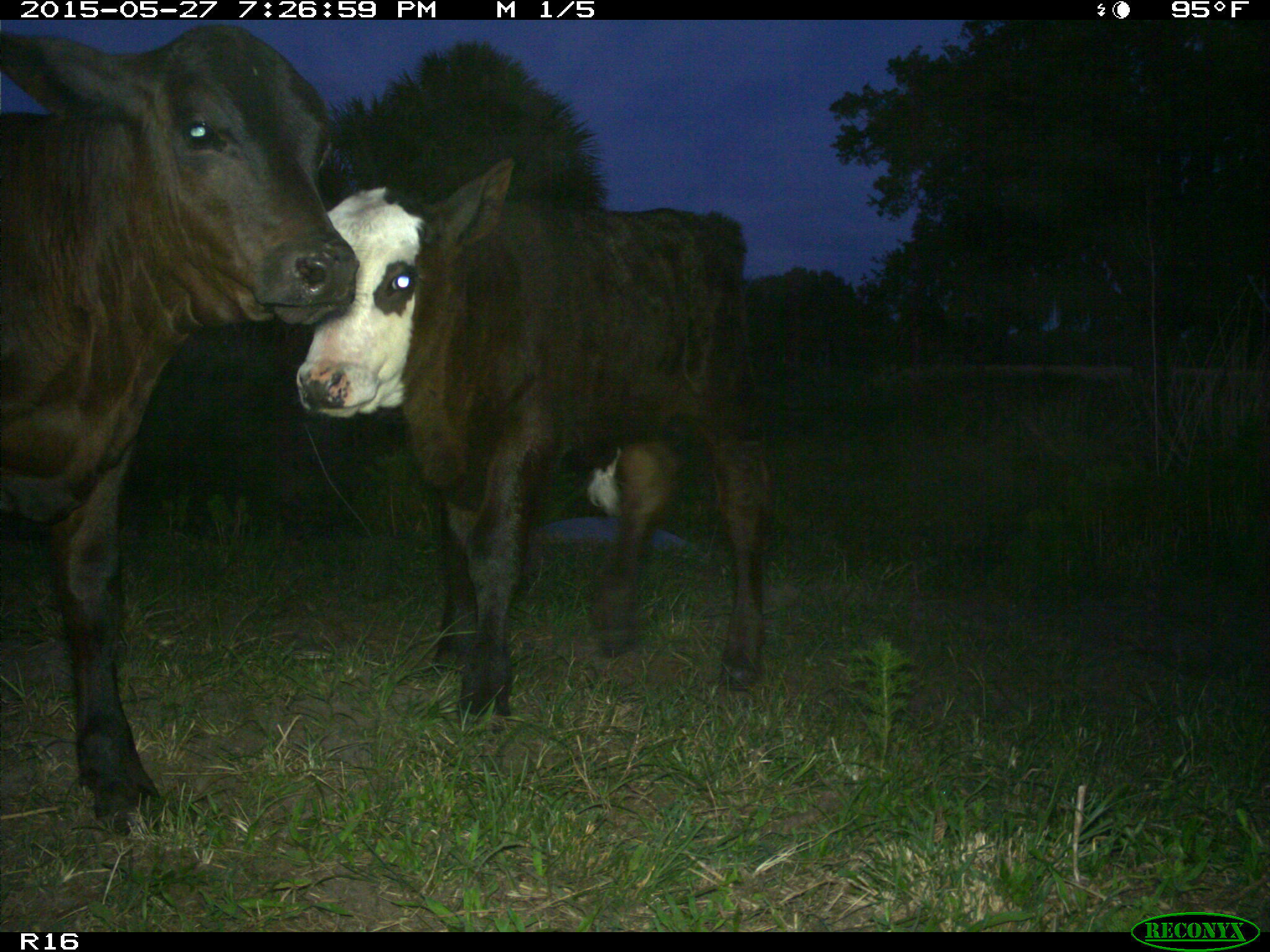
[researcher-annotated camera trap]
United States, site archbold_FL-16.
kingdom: Animalia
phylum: Chordata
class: Mammalia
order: Artiodactyla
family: Bovidae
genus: Bos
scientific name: Bos taurus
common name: domestic cow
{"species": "Bos taurus (domestic cow)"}